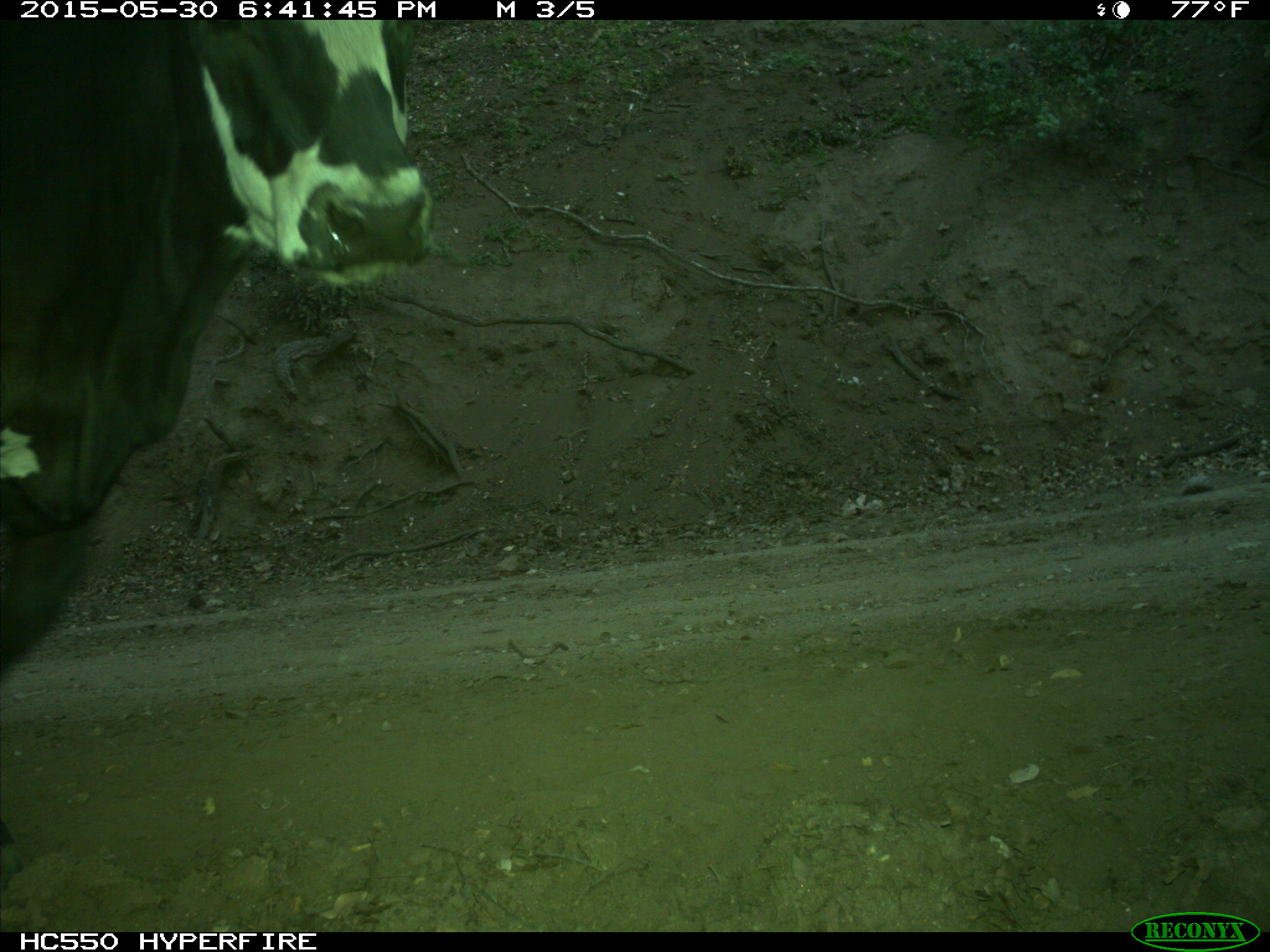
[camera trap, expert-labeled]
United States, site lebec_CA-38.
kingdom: Animalia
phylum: Chordata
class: Mammalia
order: Artiodactyla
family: Bovidae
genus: Bos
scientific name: Bos taurus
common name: domestic cow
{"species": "Bos taurus (domestic cow)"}